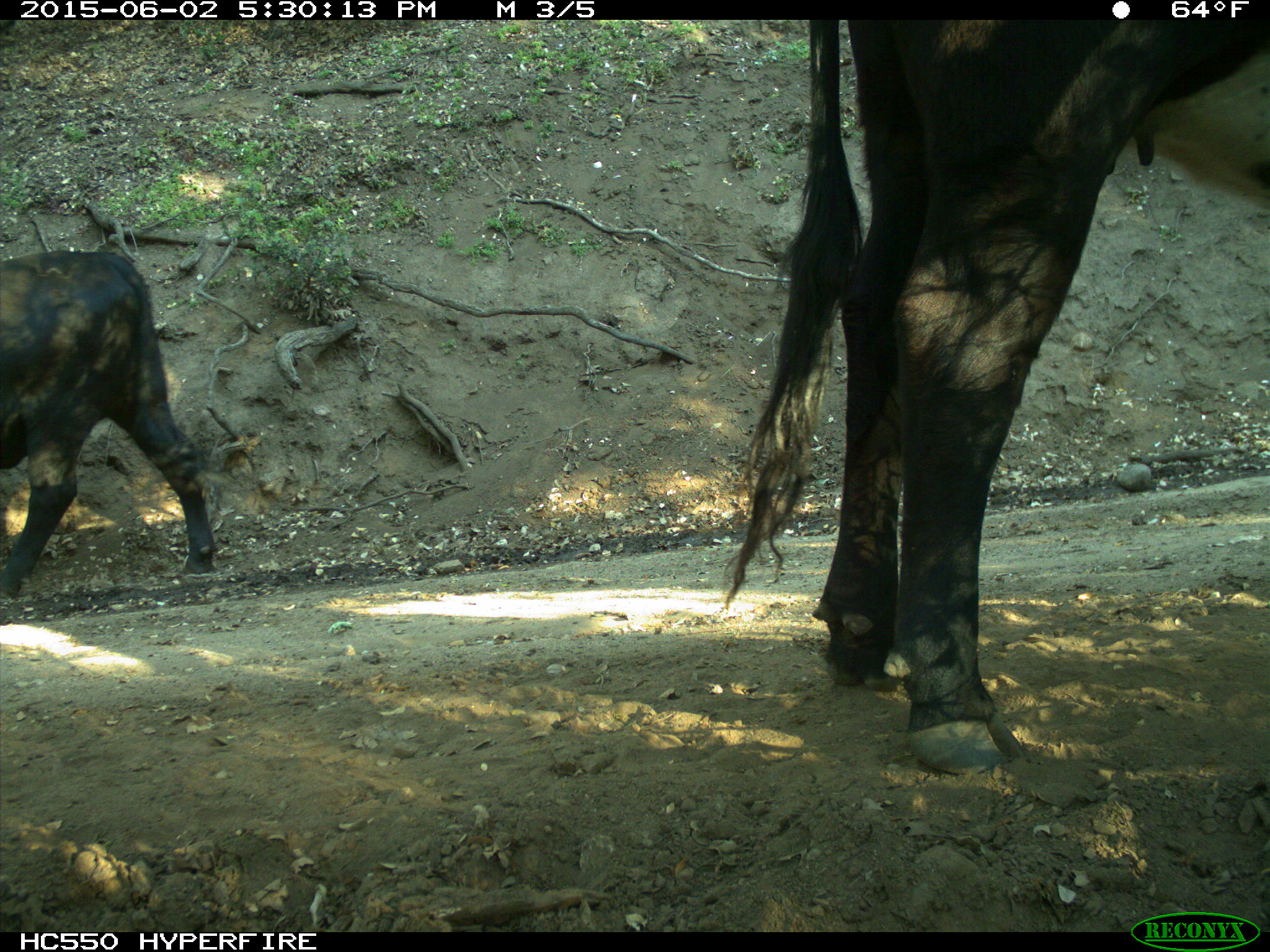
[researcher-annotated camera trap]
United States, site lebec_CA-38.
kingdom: Animalia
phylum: Chordata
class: Mammalia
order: Artiodactyla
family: Bovidae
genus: Bos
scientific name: Bos taurus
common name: domestic cow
Bos taurus (domestic cow).